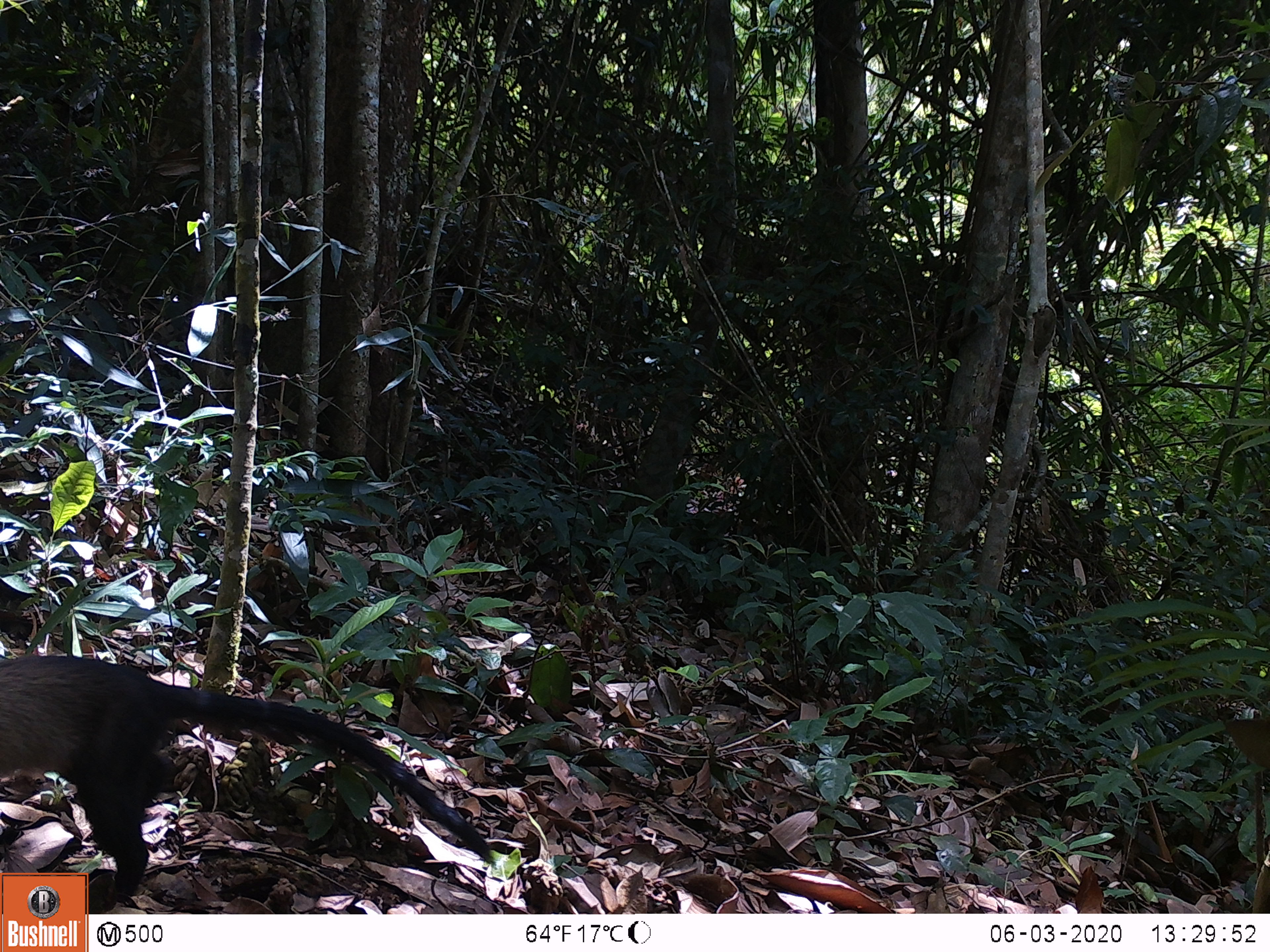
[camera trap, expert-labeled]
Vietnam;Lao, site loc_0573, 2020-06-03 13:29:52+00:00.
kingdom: Animalia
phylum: Chordata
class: Mammalia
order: Carnivora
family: Mustelidae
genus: Martes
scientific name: Martes flavigula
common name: yellow-throated marten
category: yellow throated marten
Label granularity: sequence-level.